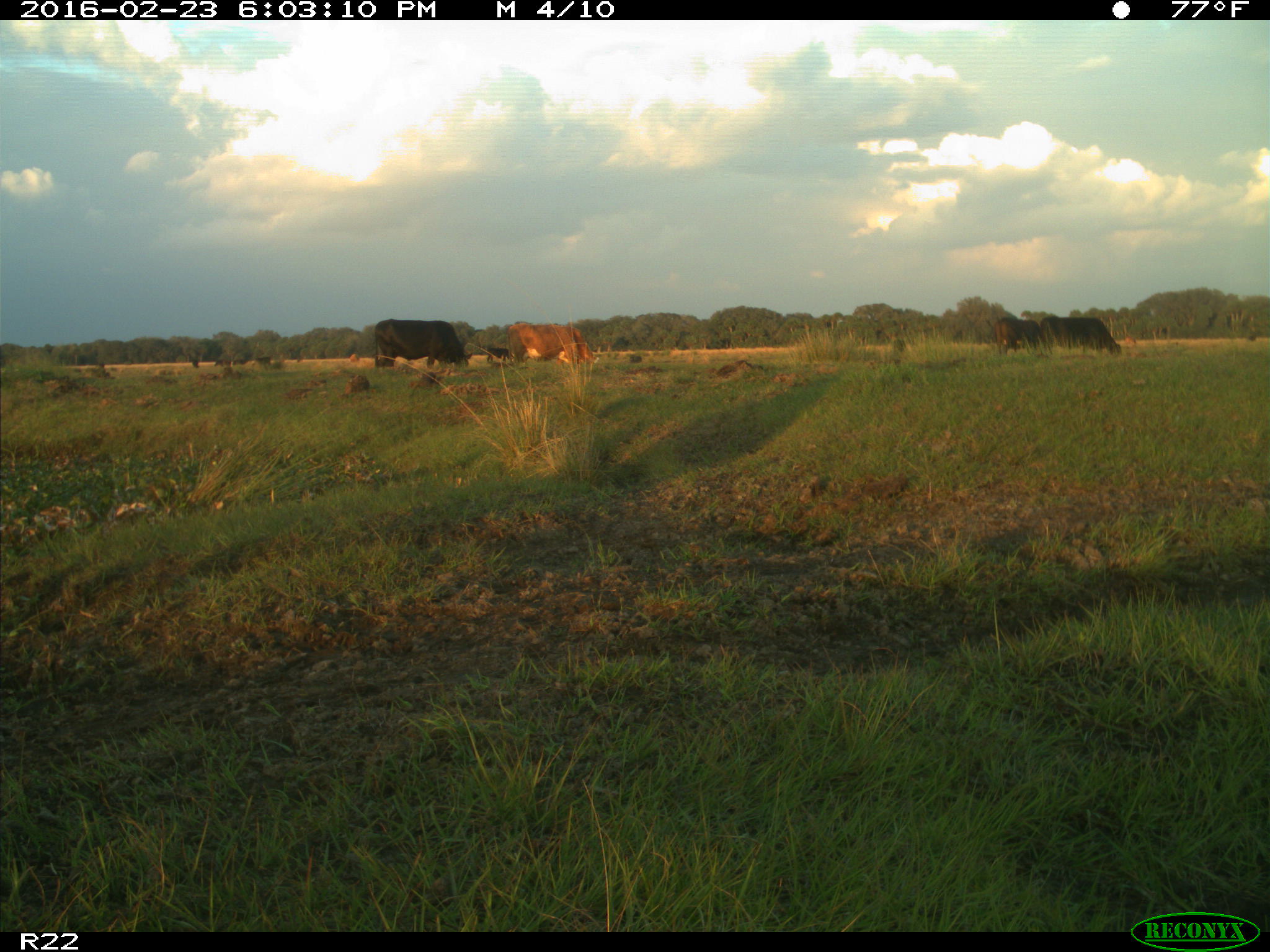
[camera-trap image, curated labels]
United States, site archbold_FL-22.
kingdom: Animalia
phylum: Chordata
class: Mammalia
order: Artiodactyla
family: Bovidae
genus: Bos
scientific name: Bos taurus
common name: domestic cow